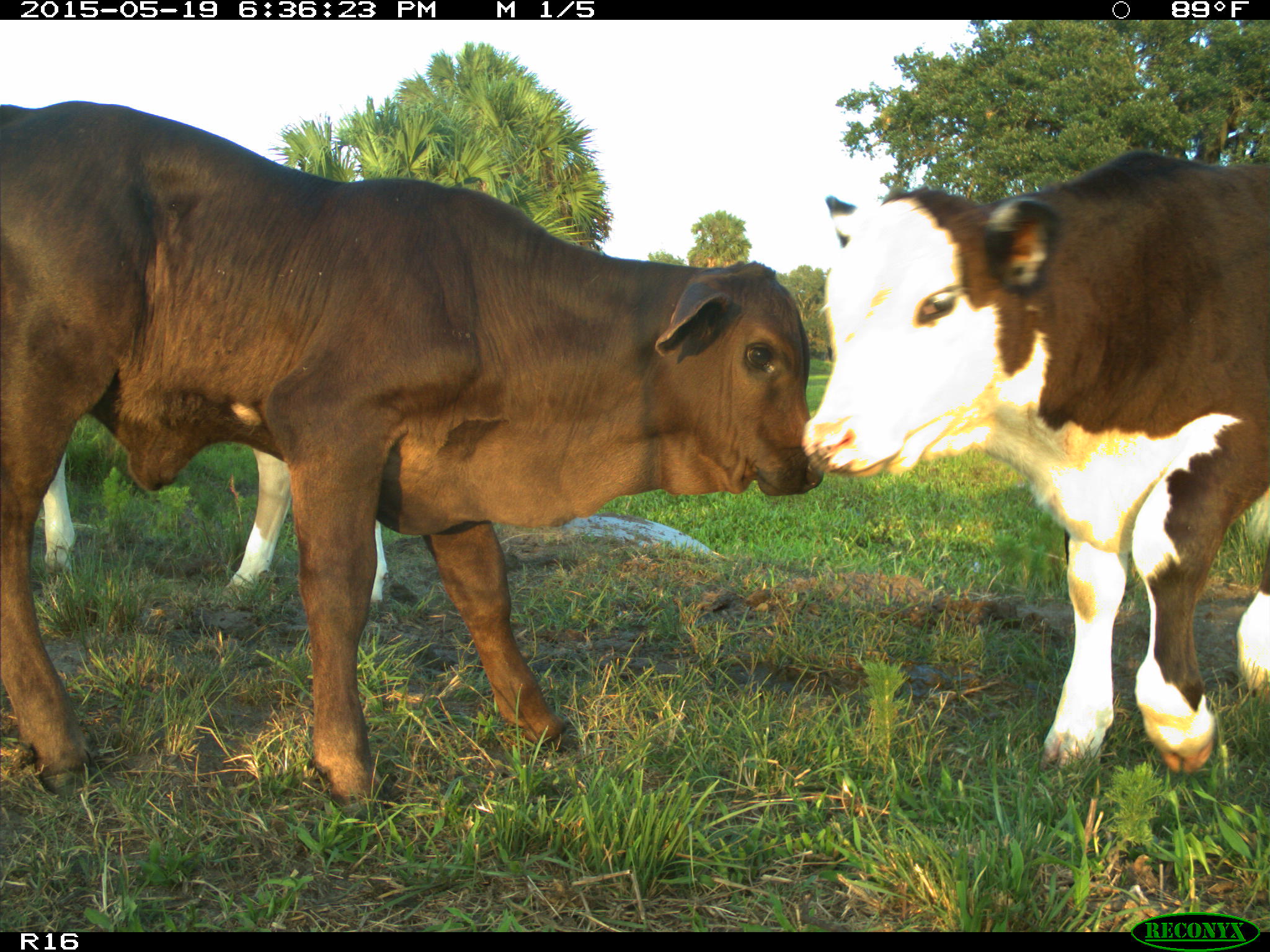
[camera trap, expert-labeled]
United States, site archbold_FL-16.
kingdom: Animalia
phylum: Chordata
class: Mammalia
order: Artiodactyla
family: Bovidae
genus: Bos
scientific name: Bos taurus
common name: domestic cow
Bos taurus (domestic cow).